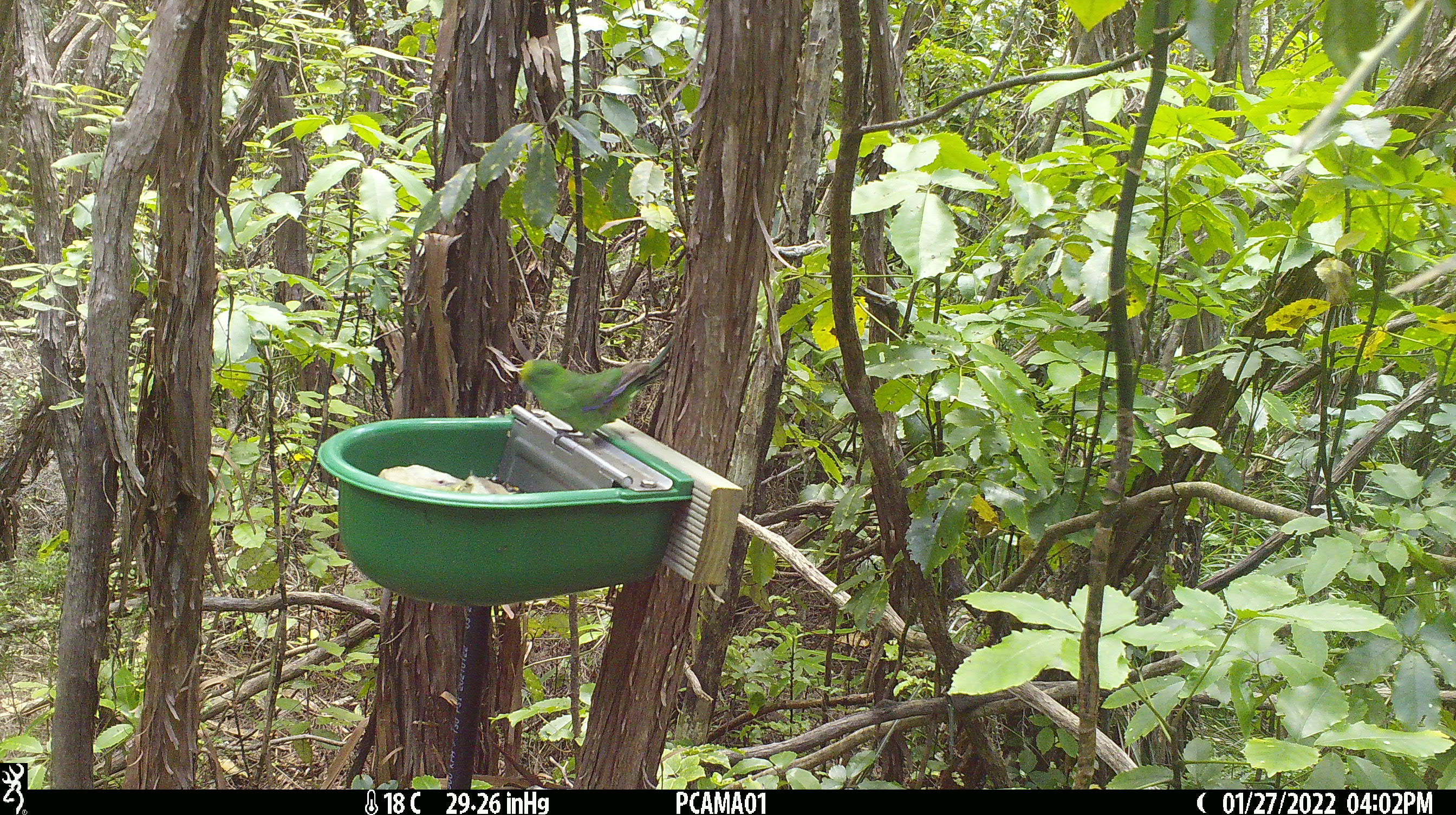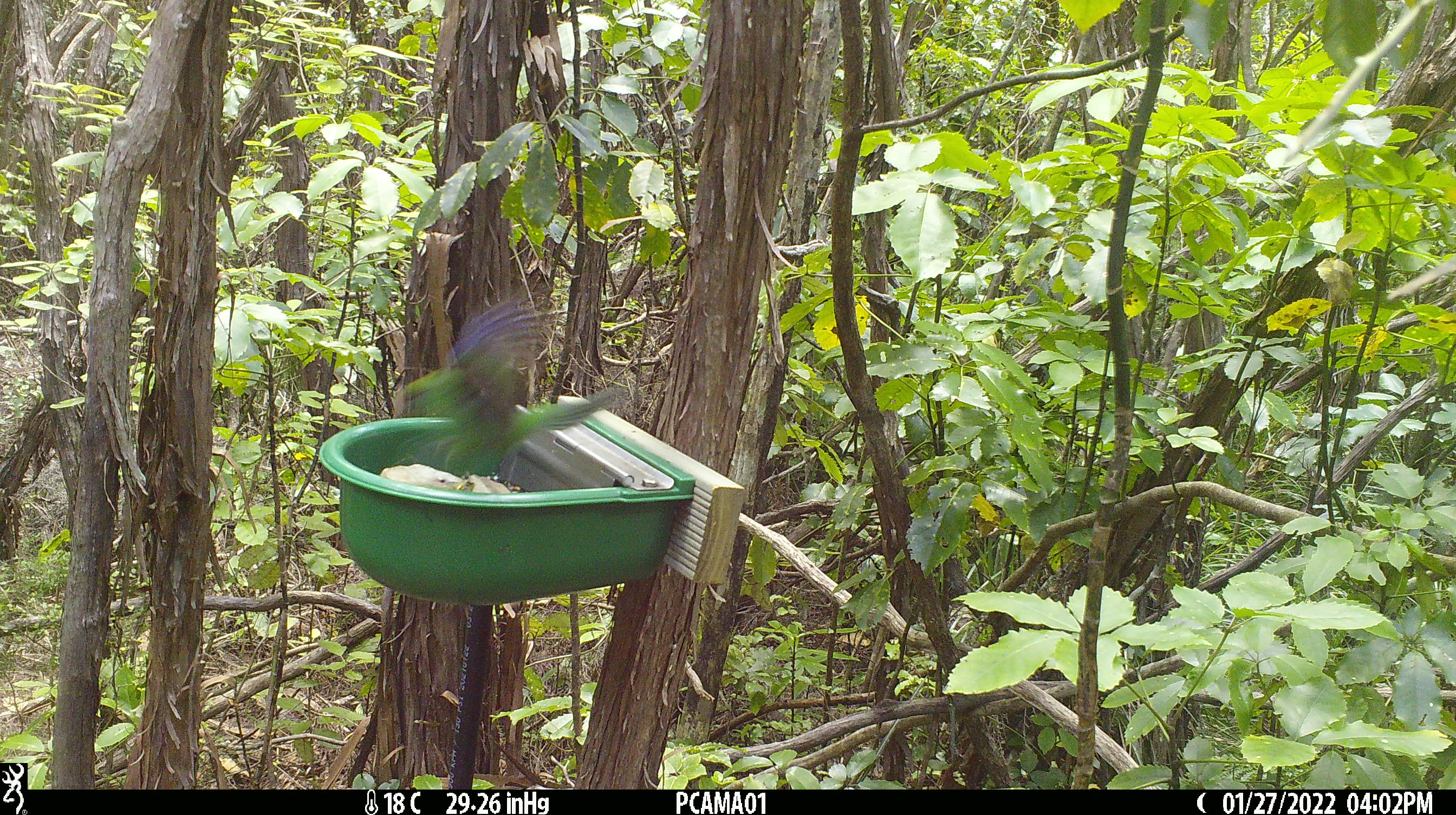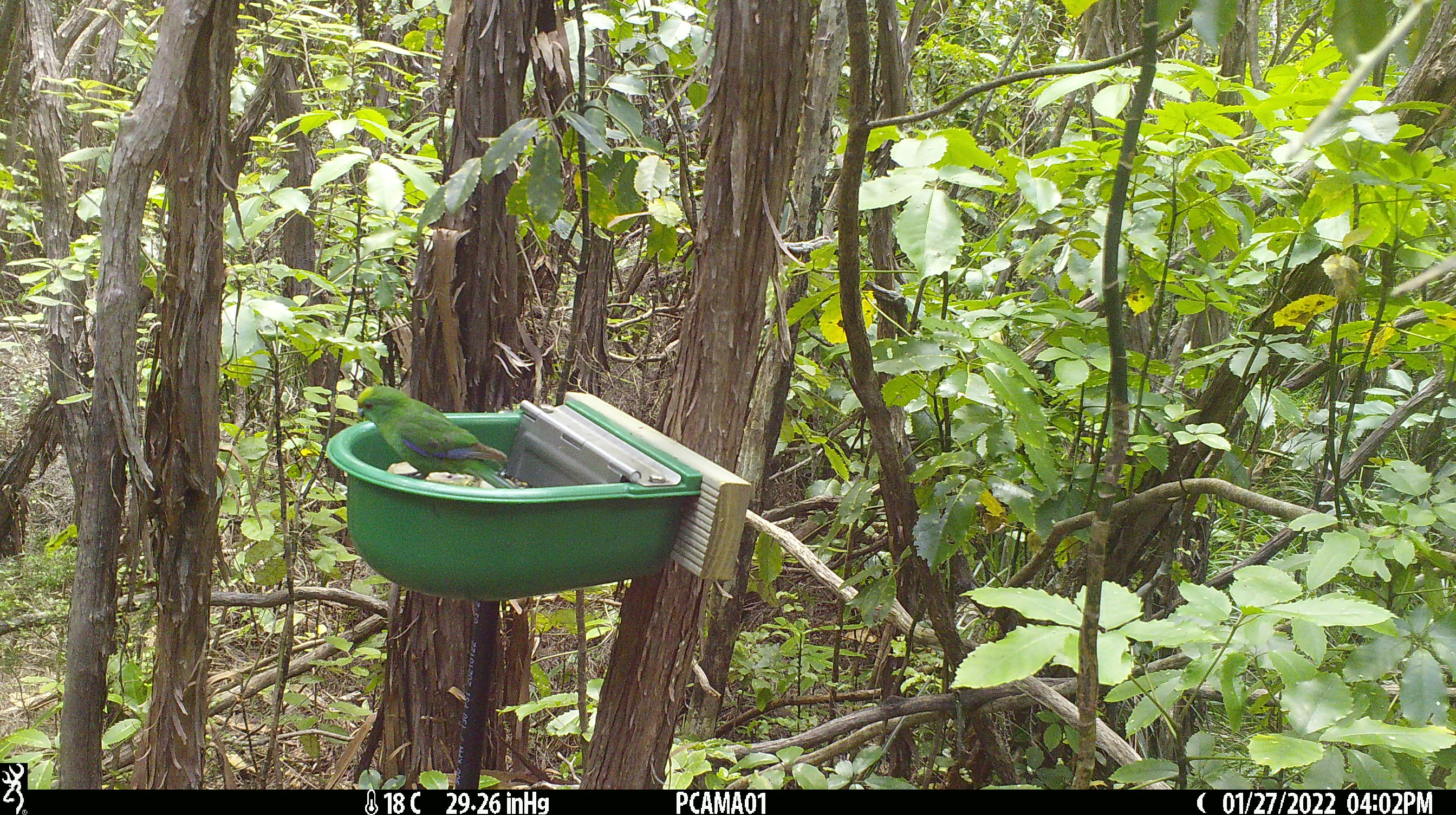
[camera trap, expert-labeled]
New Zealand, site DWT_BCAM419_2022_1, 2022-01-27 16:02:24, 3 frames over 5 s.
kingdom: Animalia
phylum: Chordata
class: Aves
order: Psittaciformes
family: Psittaculidae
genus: Cyanoramphus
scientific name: Cyanoramphus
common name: parakeet